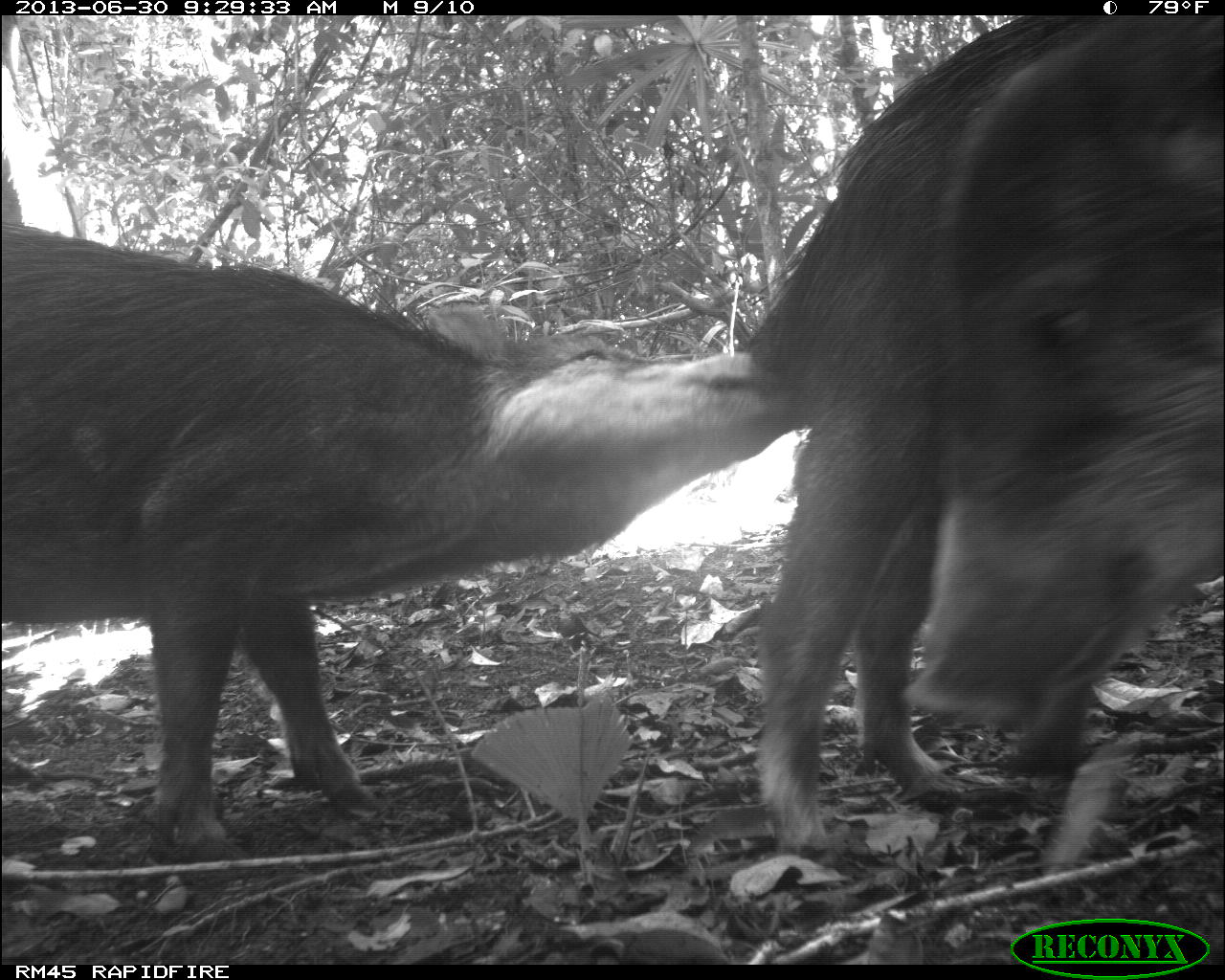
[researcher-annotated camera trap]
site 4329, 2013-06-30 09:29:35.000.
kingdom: Animalia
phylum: Chordata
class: Mammalia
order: Artiodactyla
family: Tayassuidae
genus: Tayassu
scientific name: Tayassu pecari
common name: white-lipped peccary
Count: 5.